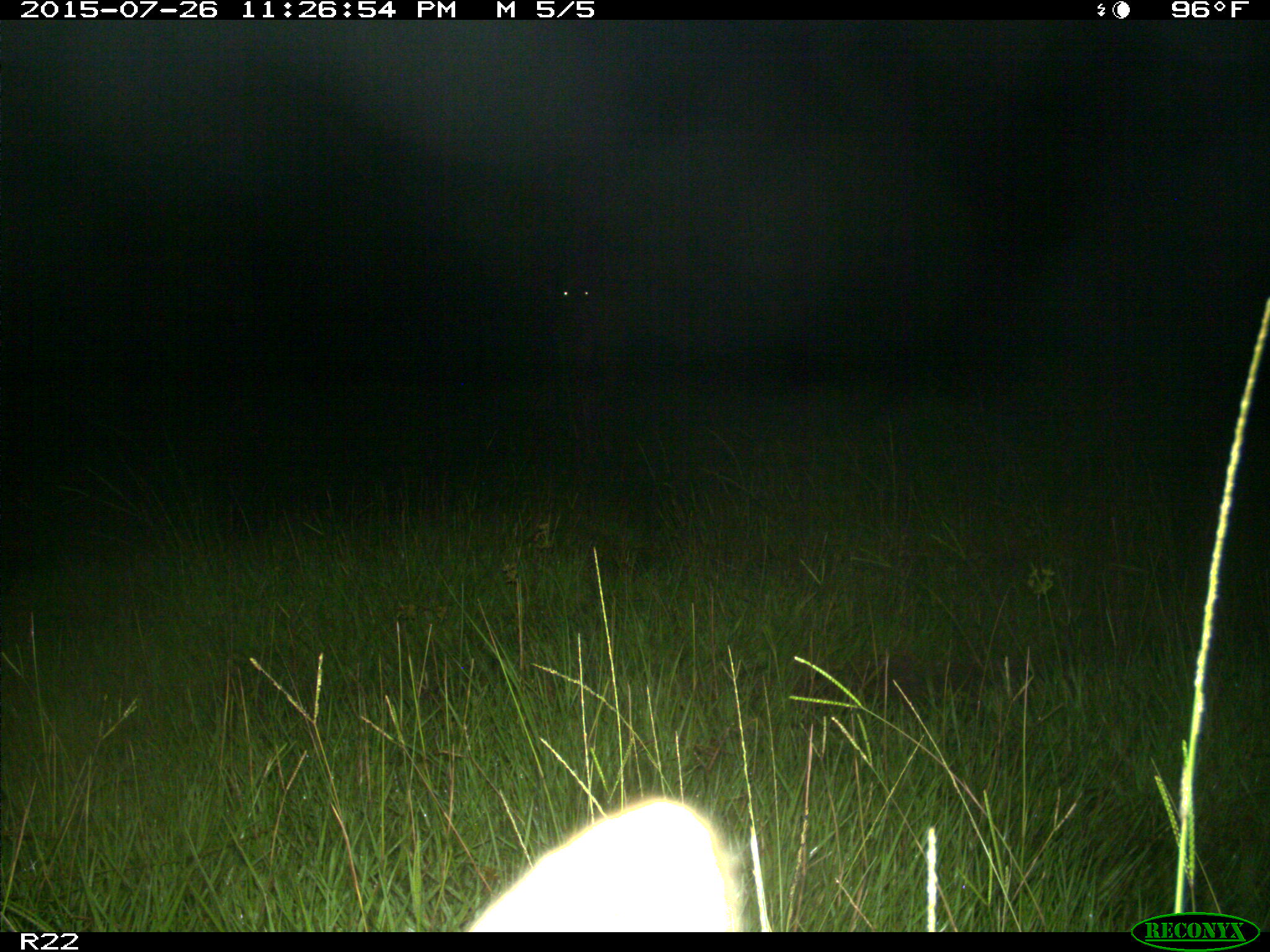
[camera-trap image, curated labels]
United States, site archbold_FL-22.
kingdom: Animalia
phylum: Chordata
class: Mammalia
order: Artiodactyla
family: Bovidae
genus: Bos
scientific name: Bos taurus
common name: domestic cow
Bos taurus (domestic cow).